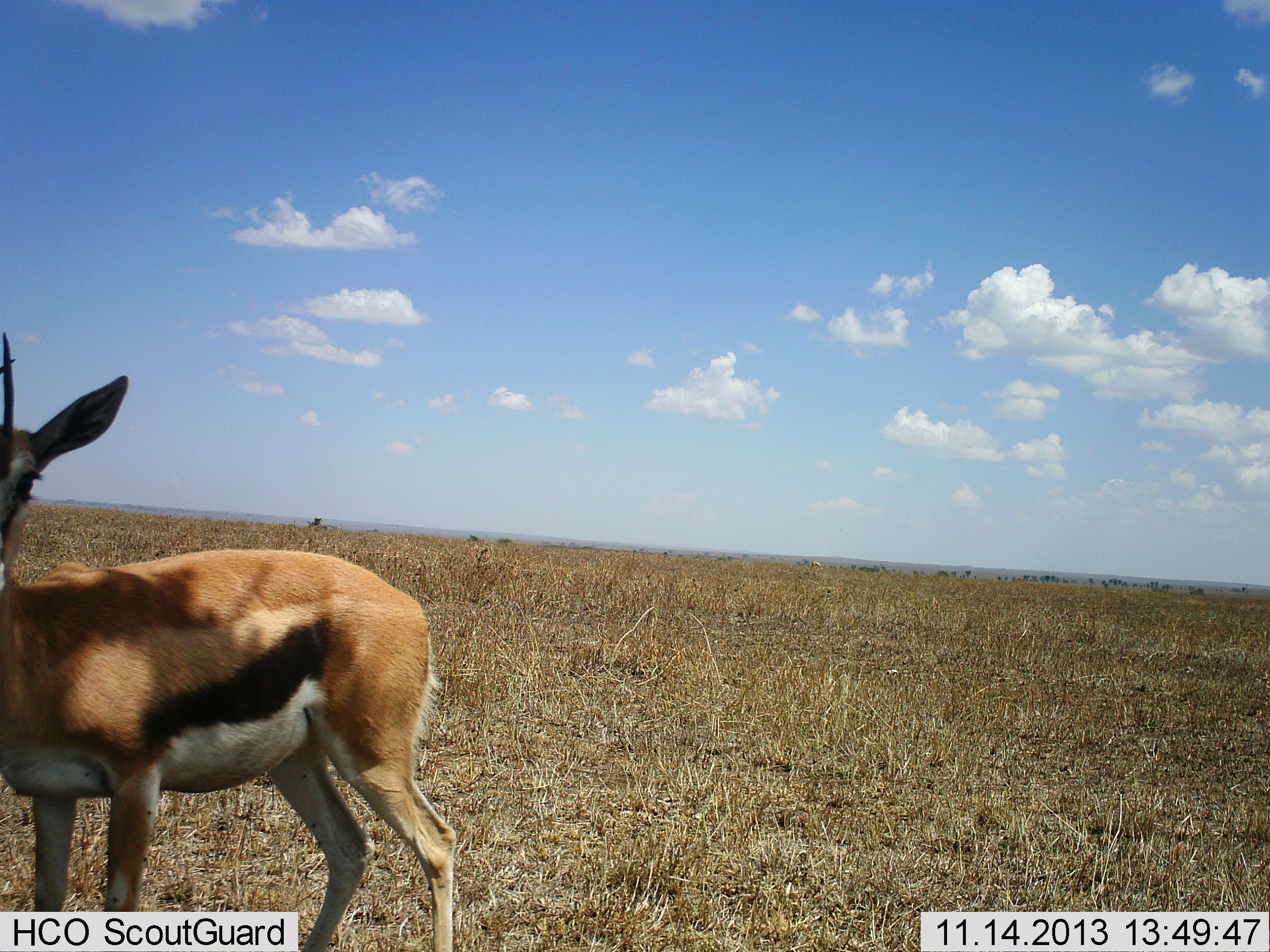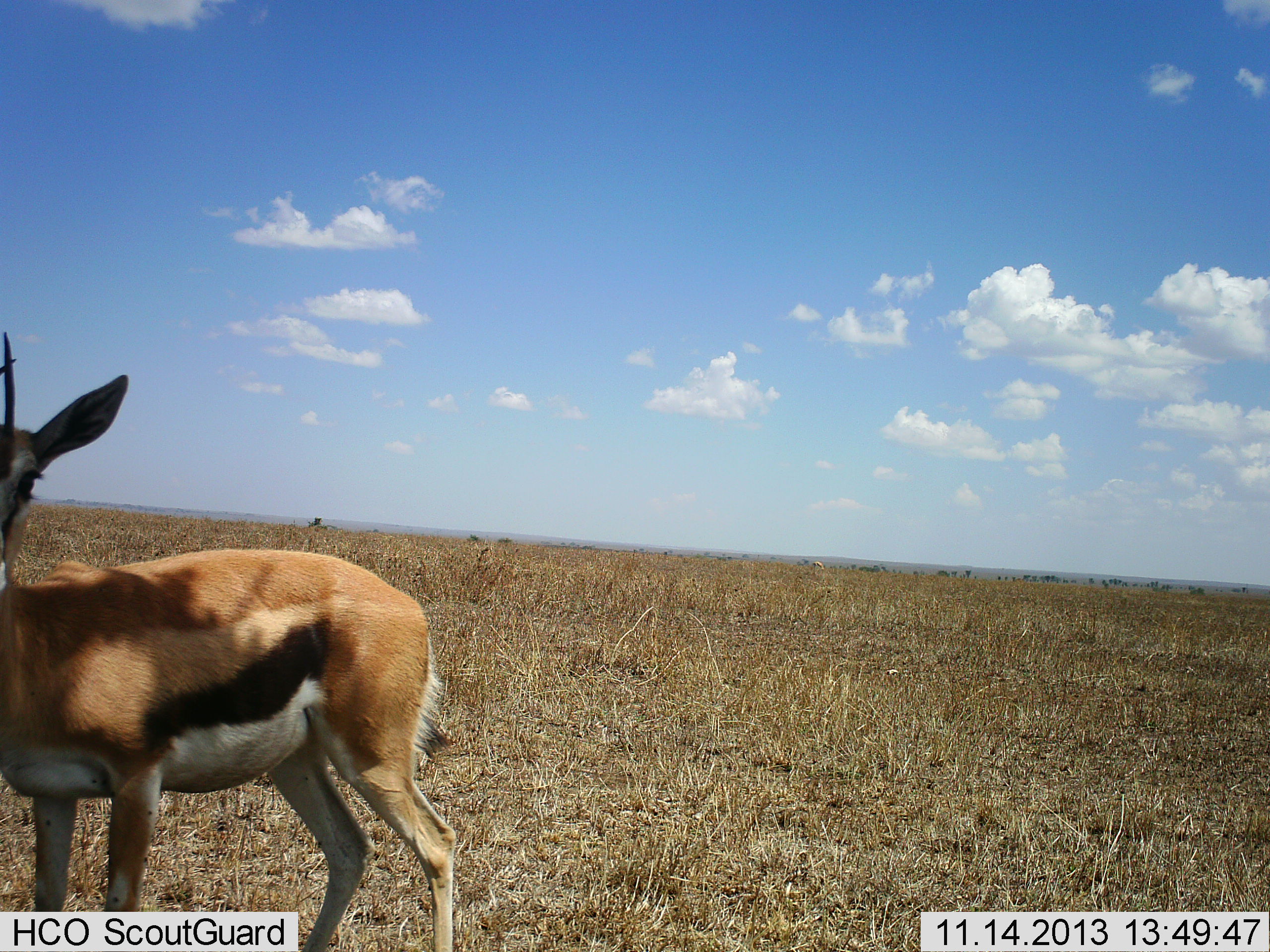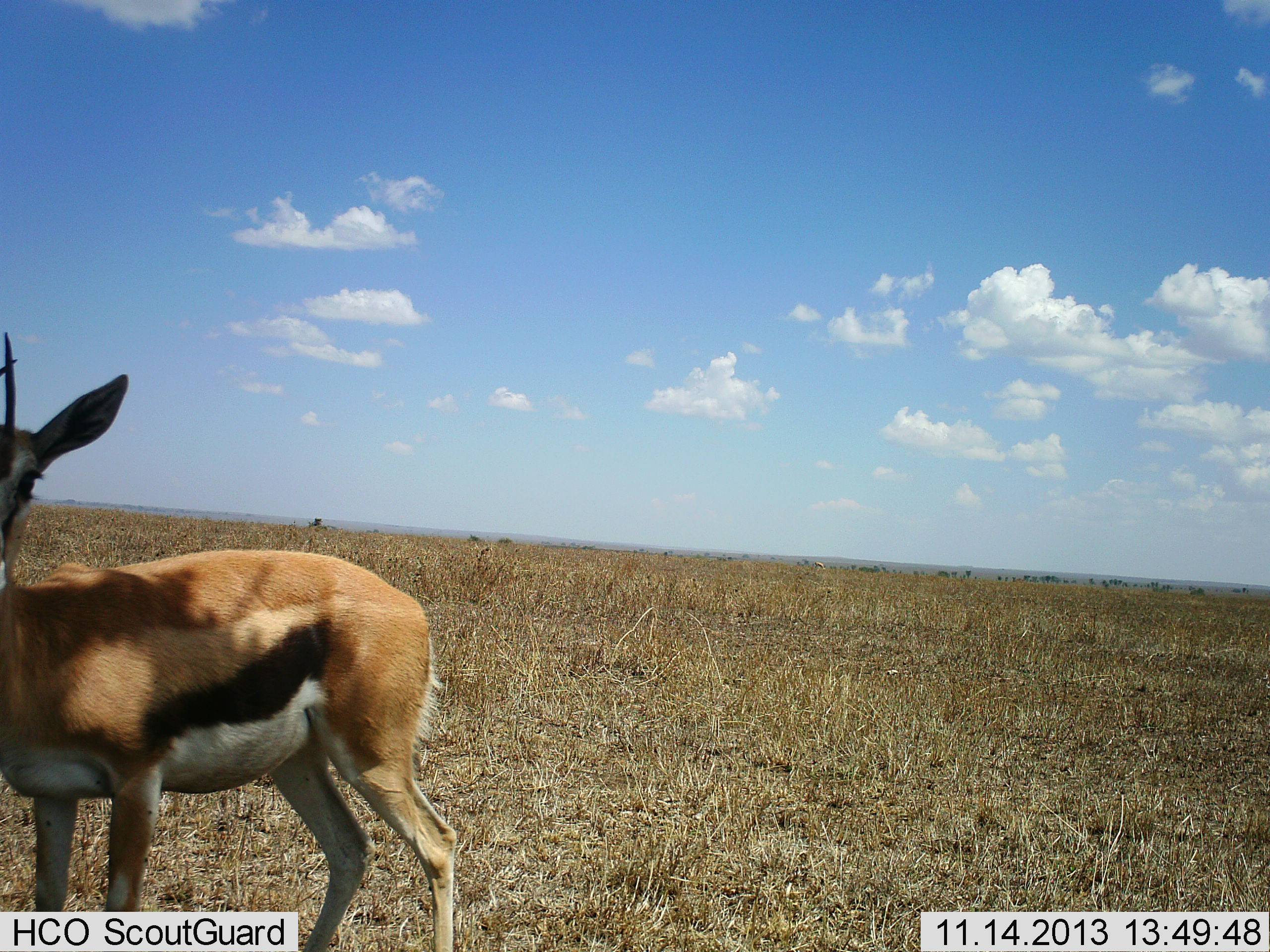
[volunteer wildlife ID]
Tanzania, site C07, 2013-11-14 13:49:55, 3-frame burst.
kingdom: Animalia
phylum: Chordata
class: Mammalia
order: Artiodactyla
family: Bovidae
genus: Eudorcas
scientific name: Eudorcas thomsonii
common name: thomson's gazelle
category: gazellethomsons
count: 1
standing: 100%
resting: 0%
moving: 0%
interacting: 0%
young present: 0%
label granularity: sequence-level